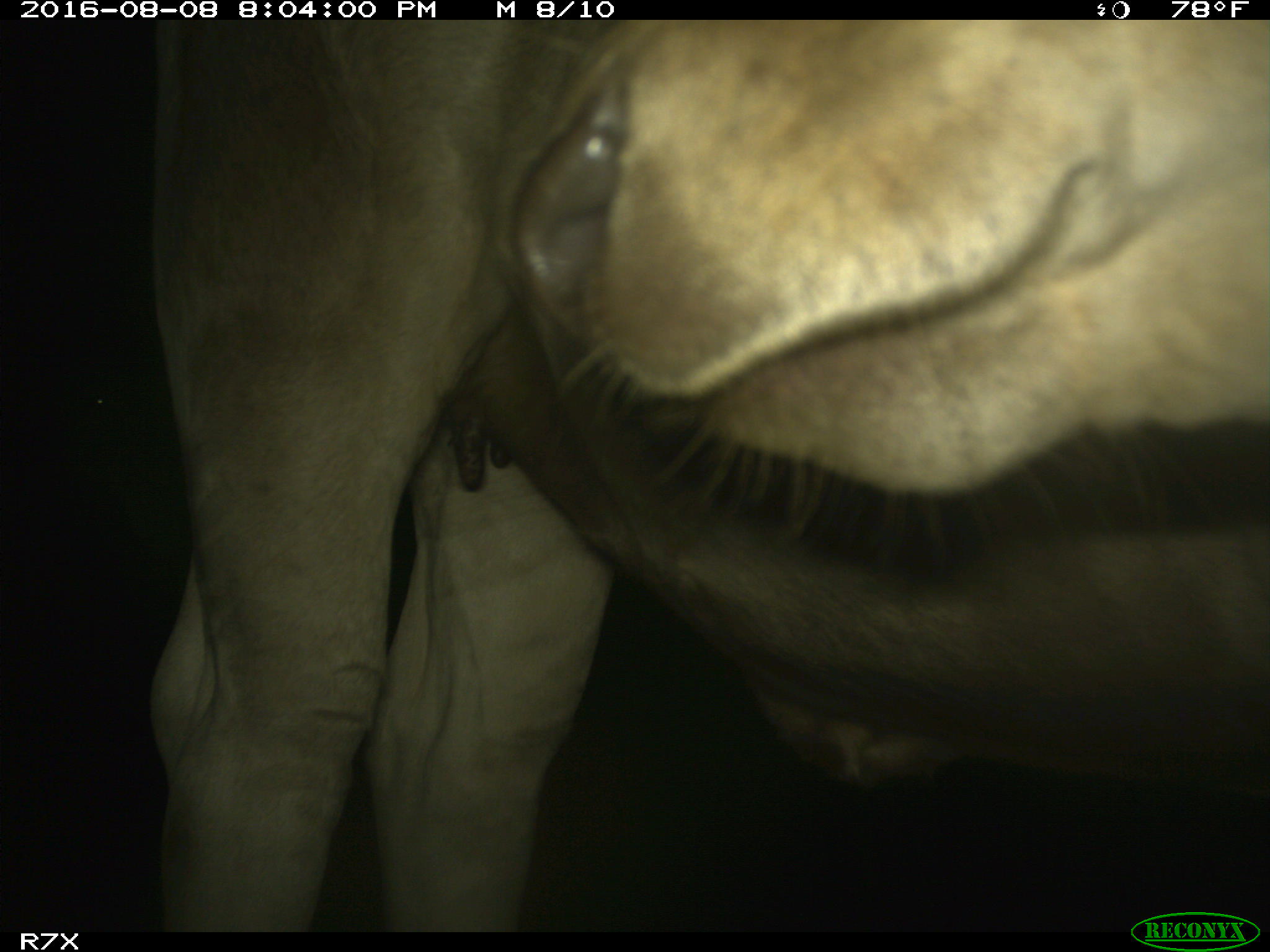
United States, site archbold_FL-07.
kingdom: Animalia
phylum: Chordata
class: Mammalia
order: Artiodactyla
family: Bovidae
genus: Bos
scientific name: Bos taurus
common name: domestic cow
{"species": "Bos taurus (domestic cow)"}